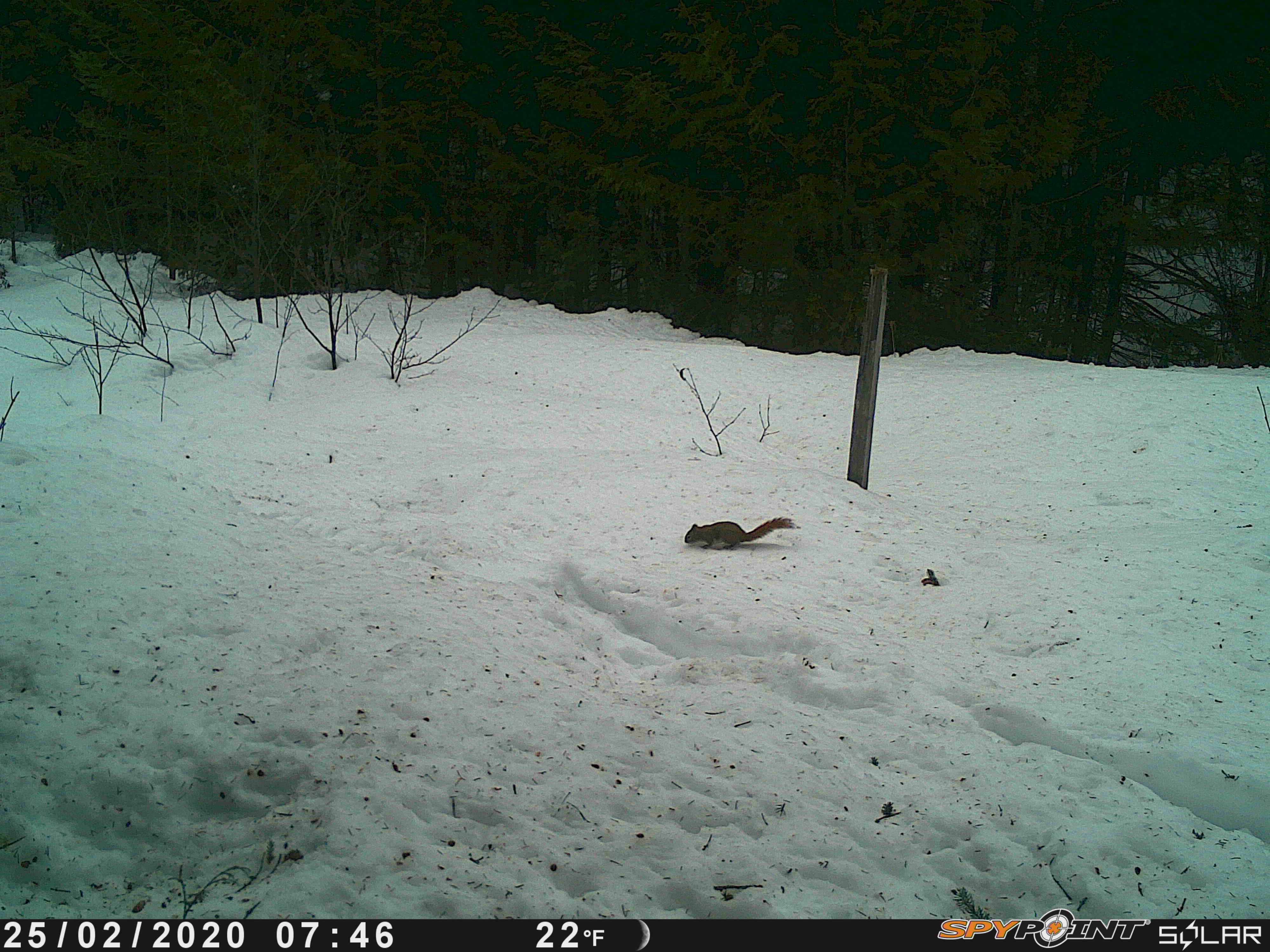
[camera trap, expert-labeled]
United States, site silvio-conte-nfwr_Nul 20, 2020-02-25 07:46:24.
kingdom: Animalia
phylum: Chordata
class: Mammalia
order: Rodentia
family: Sciuridae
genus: Tamiasciurus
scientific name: Tamiasciurus hudsonicus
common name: red squirrel